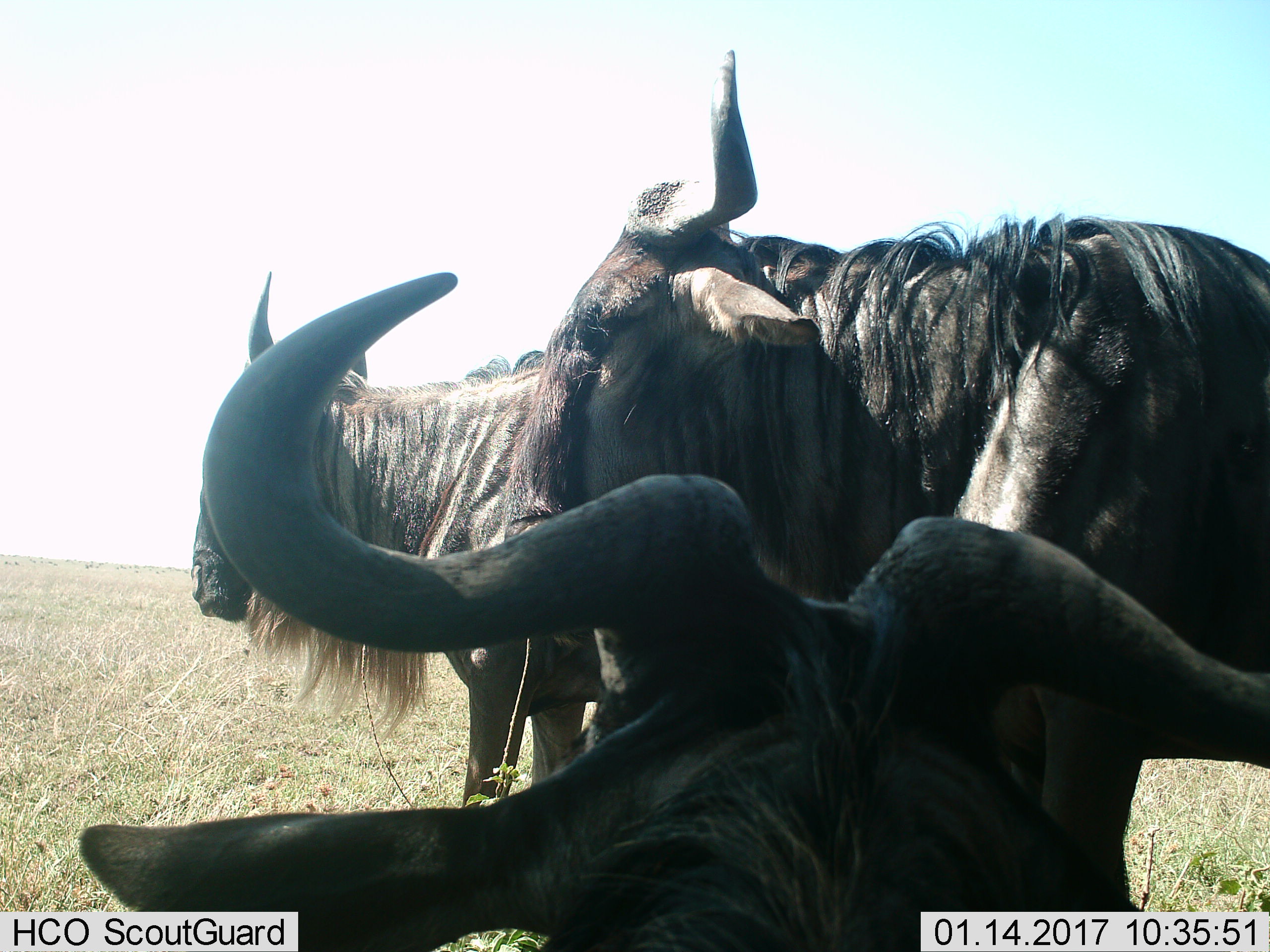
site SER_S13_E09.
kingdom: Animalia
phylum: Chordata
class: Mammalia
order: Artiodactyla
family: Bovidae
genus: Connochaetes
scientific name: Connochaetes taurinus taurinus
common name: blue wildebeest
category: wildebeestblue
Wildebeestblue (blue wildebeest) (Connochaetes taurinus taurinus), count 3. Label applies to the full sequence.